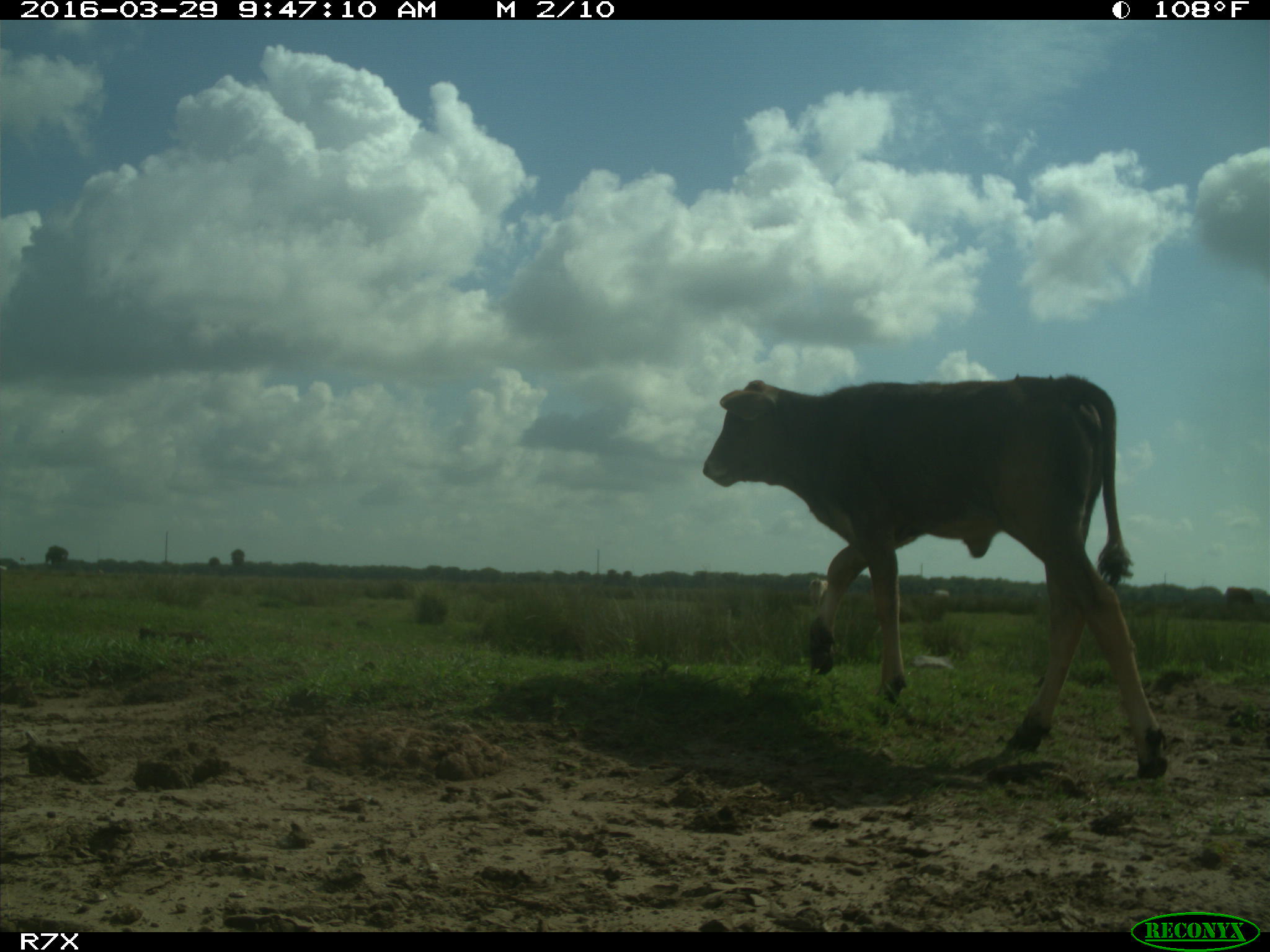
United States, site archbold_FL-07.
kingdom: Animalia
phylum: Chordata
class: Mammalia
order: Artiodactyla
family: Bovidae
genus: Bos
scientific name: Bos taurus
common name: domestic cow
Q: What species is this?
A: Bos taurus (domestic cow).